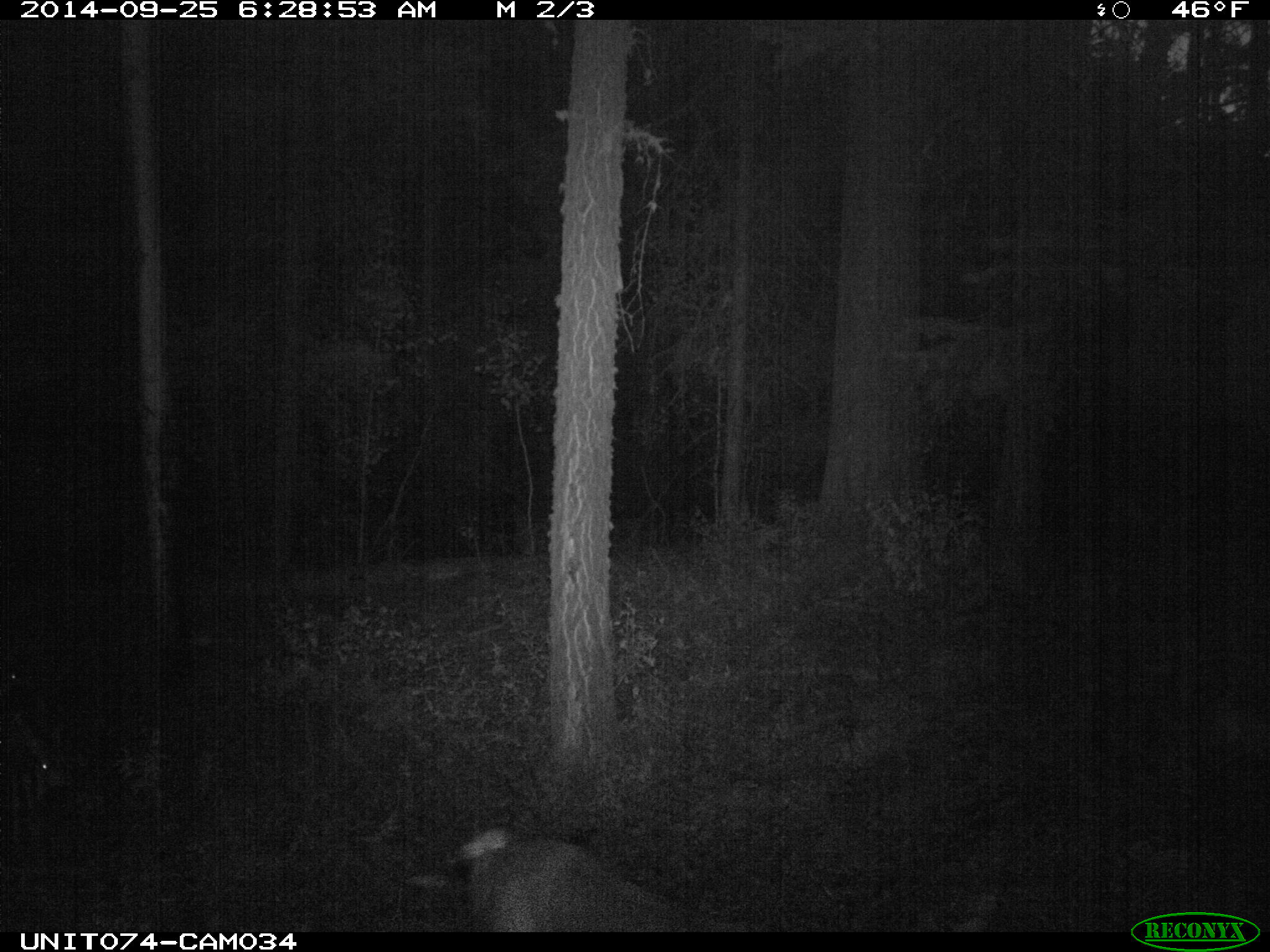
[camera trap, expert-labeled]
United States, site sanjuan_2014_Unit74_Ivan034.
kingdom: Animalia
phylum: Chordata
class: Mammalia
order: Artiodactyla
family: Cervidae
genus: Odocoileus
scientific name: Odocoileus hemionus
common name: mule deer